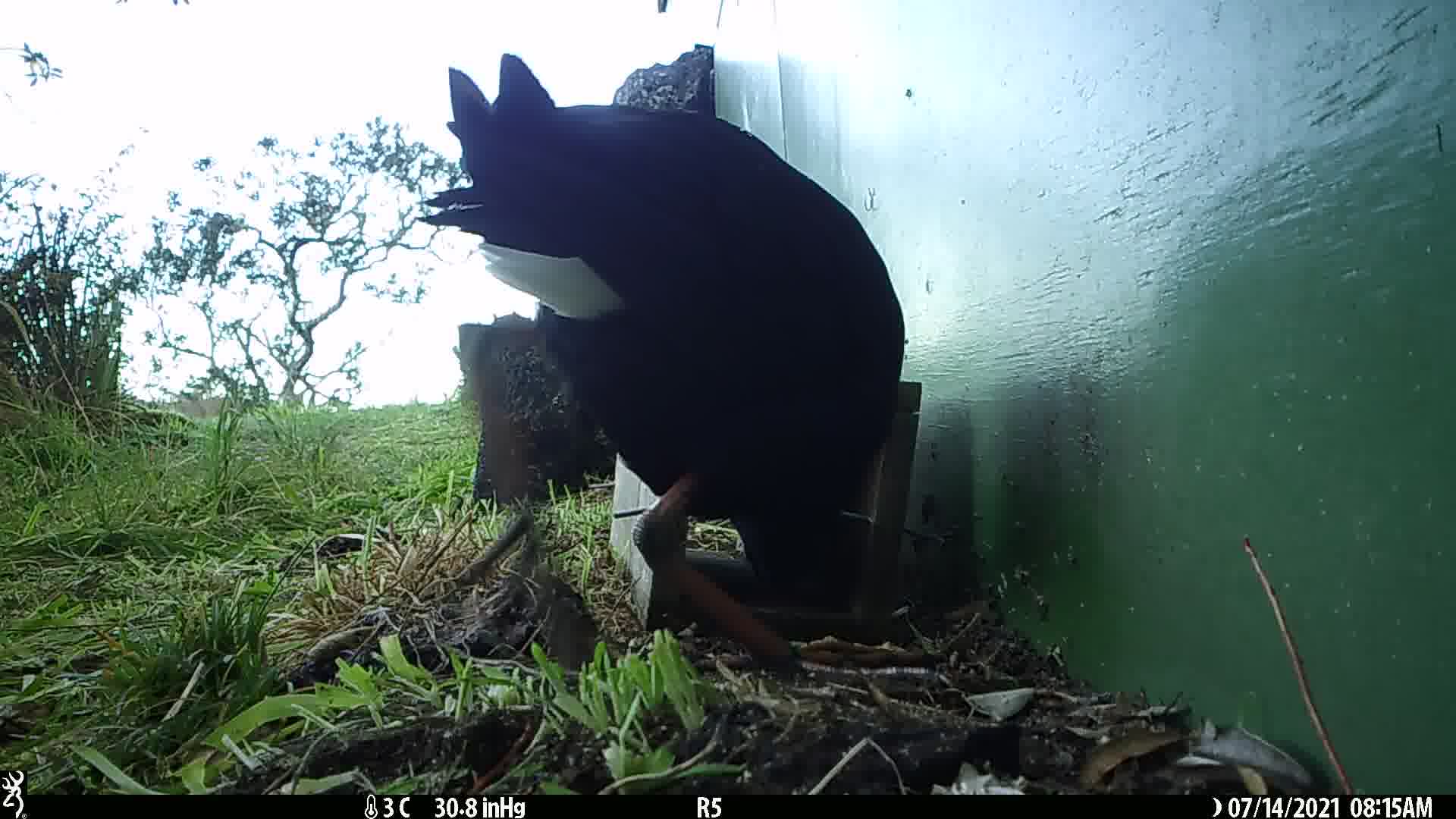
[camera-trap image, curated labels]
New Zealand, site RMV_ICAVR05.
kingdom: Animalia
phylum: Chordata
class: Aves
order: Gruiformes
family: Rallidae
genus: Porphyrio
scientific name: Porphyrio melanotus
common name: australasian swamphen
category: pukeko